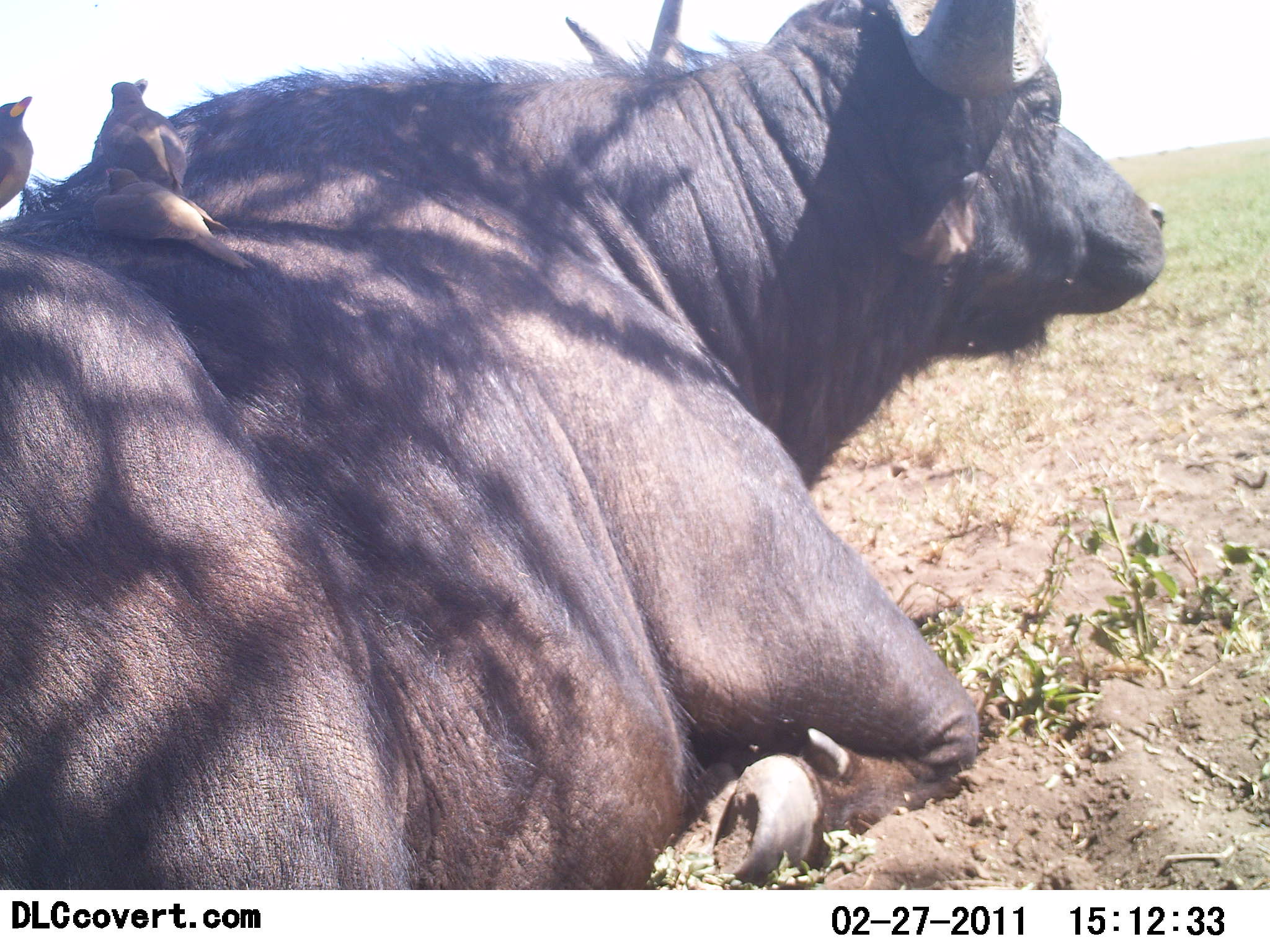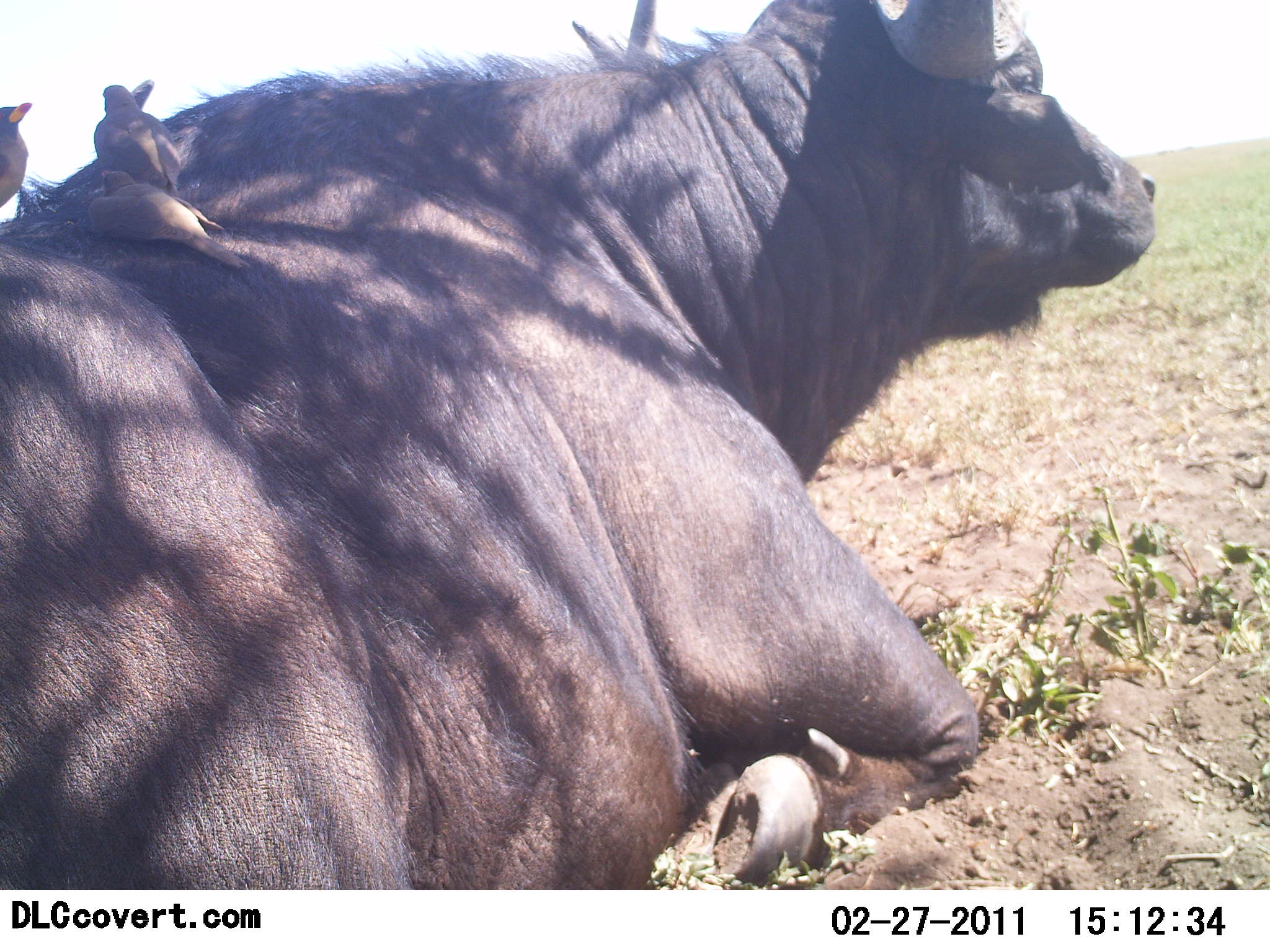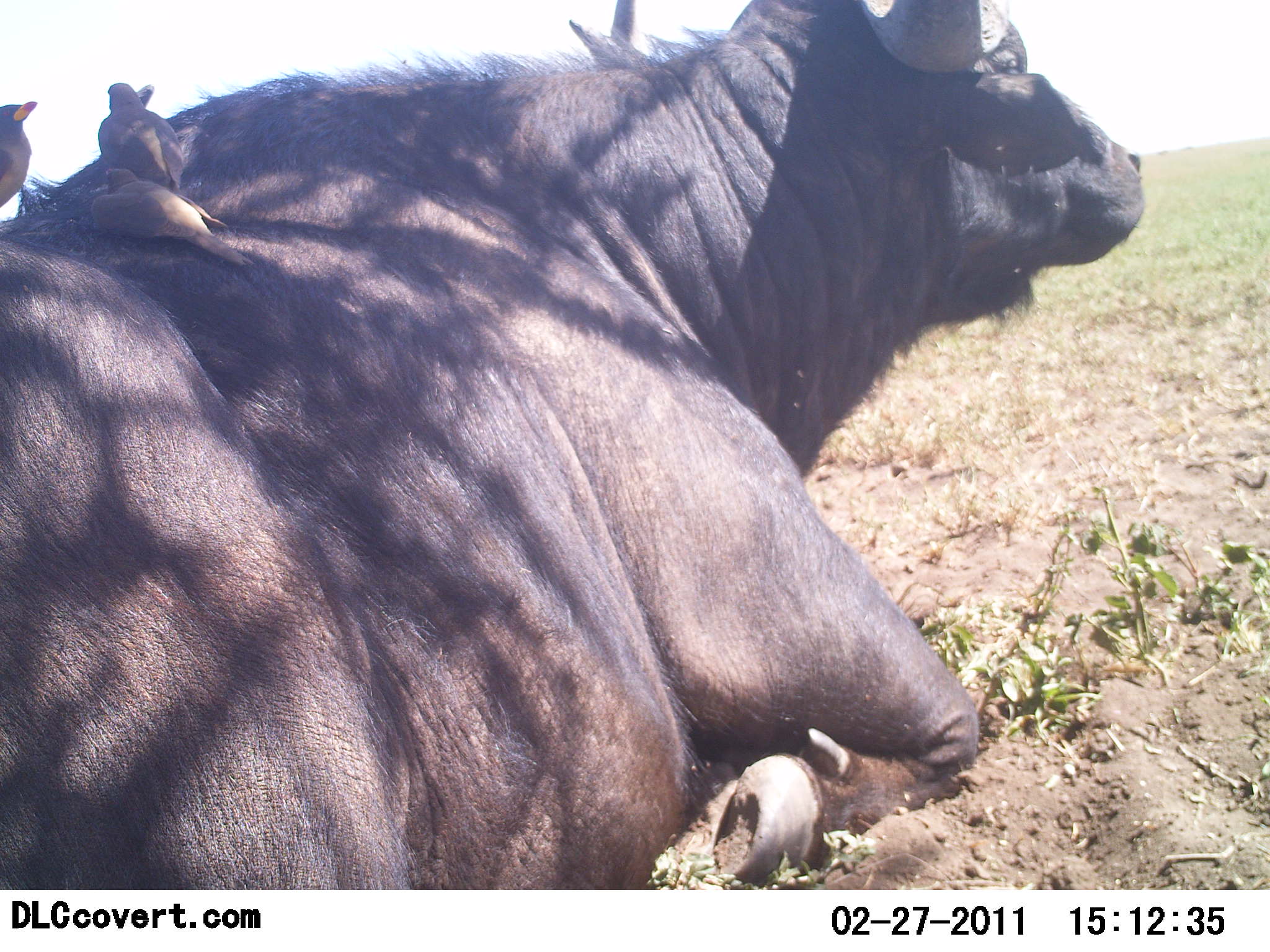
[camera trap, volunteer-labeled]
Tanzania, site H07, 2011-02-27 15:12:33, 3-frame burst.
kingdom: Animalia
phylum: Chordata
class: Mammalia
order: Artiodactyla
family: Bovidae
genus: Syncerus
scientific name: Syncerus caffer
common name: cape buffalo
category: buffalo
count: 1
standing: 0%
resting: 100%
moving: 0%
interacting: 0%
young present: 0%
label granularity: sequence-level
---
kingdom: Animalia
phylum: Chordata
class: Aves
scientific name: Aves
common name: bird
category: otherbird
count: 3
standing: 42%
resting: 92%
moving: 0%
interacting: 8%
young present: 0%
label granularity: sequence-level